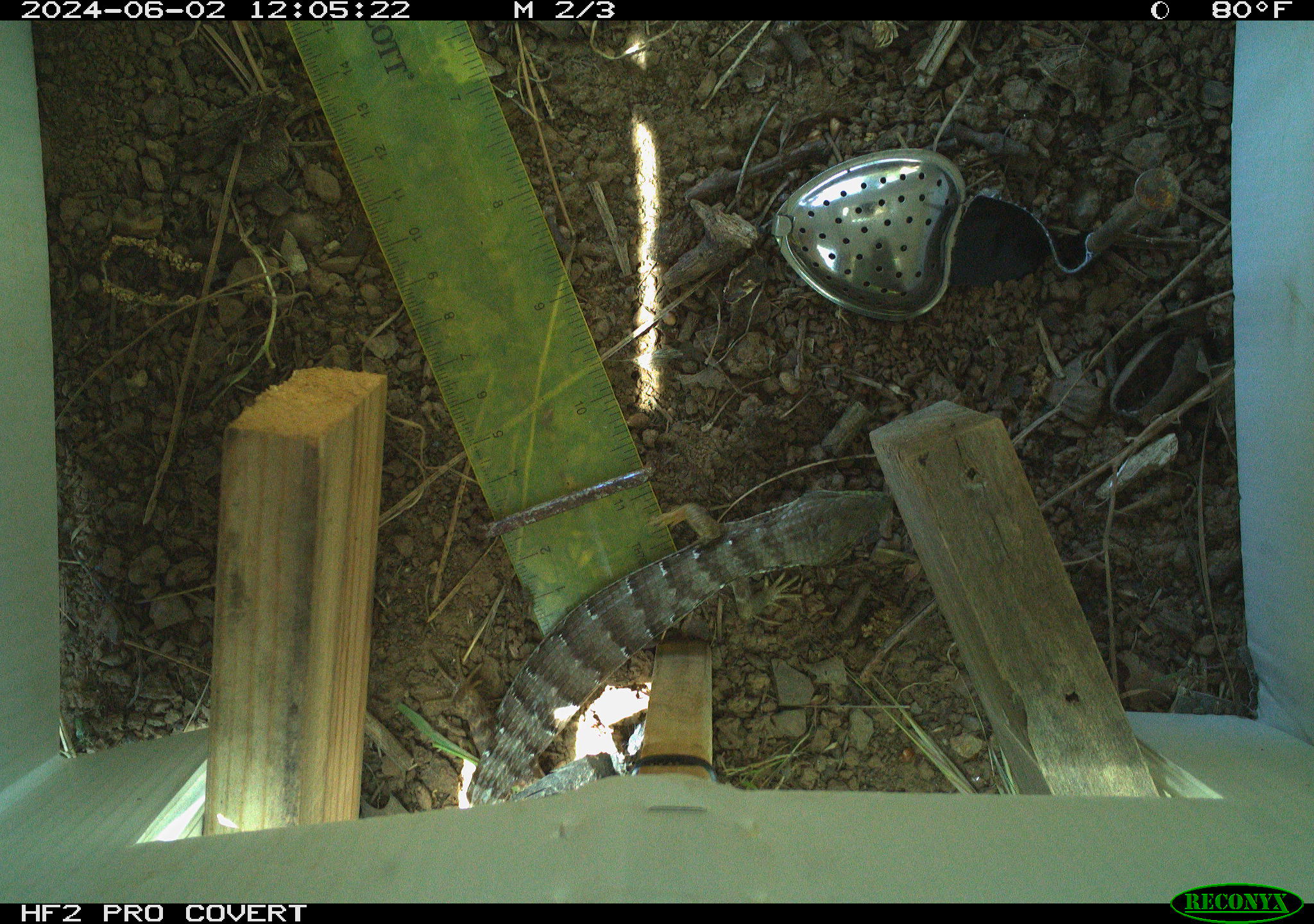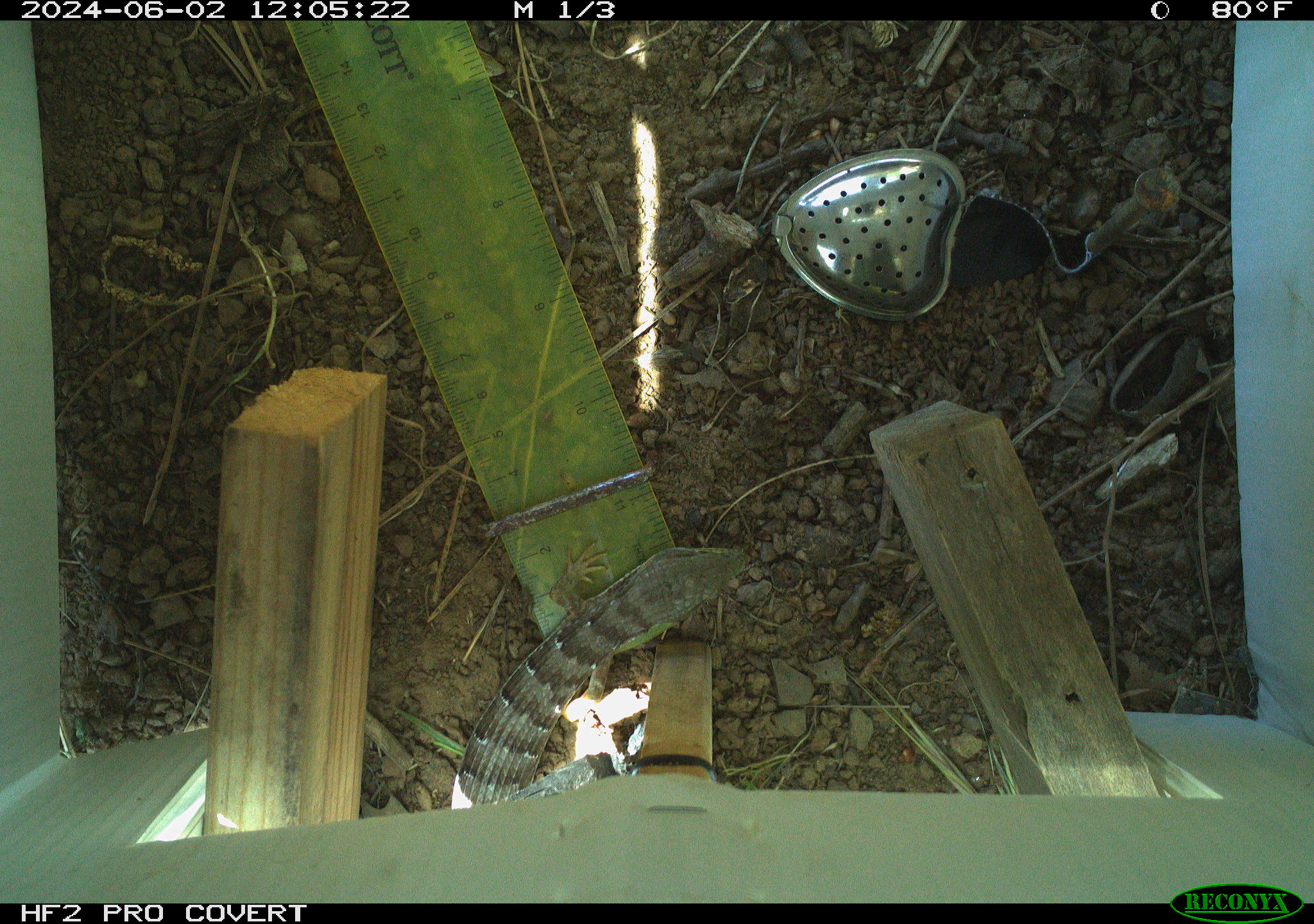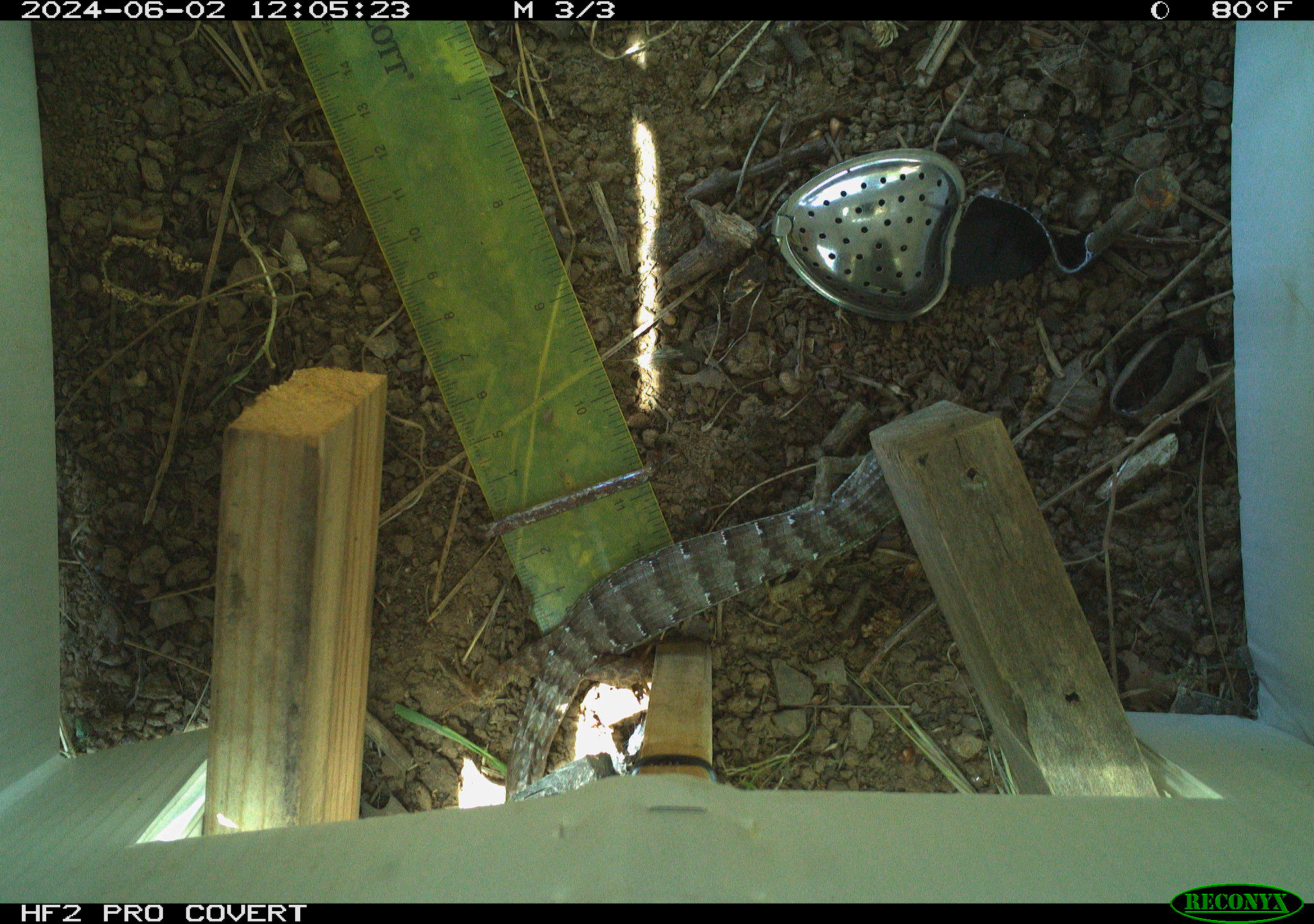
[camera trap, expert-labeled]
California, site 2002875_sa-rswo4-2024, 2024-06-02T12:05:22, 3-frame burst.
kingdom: Animalia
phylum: Chordata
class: Reptilia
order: Squamata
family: Anguidae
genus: Elgaria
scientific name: Elgaria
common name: alligator lizards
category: elgaria species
Elgaria species (alligator lizards) (Elgaria).